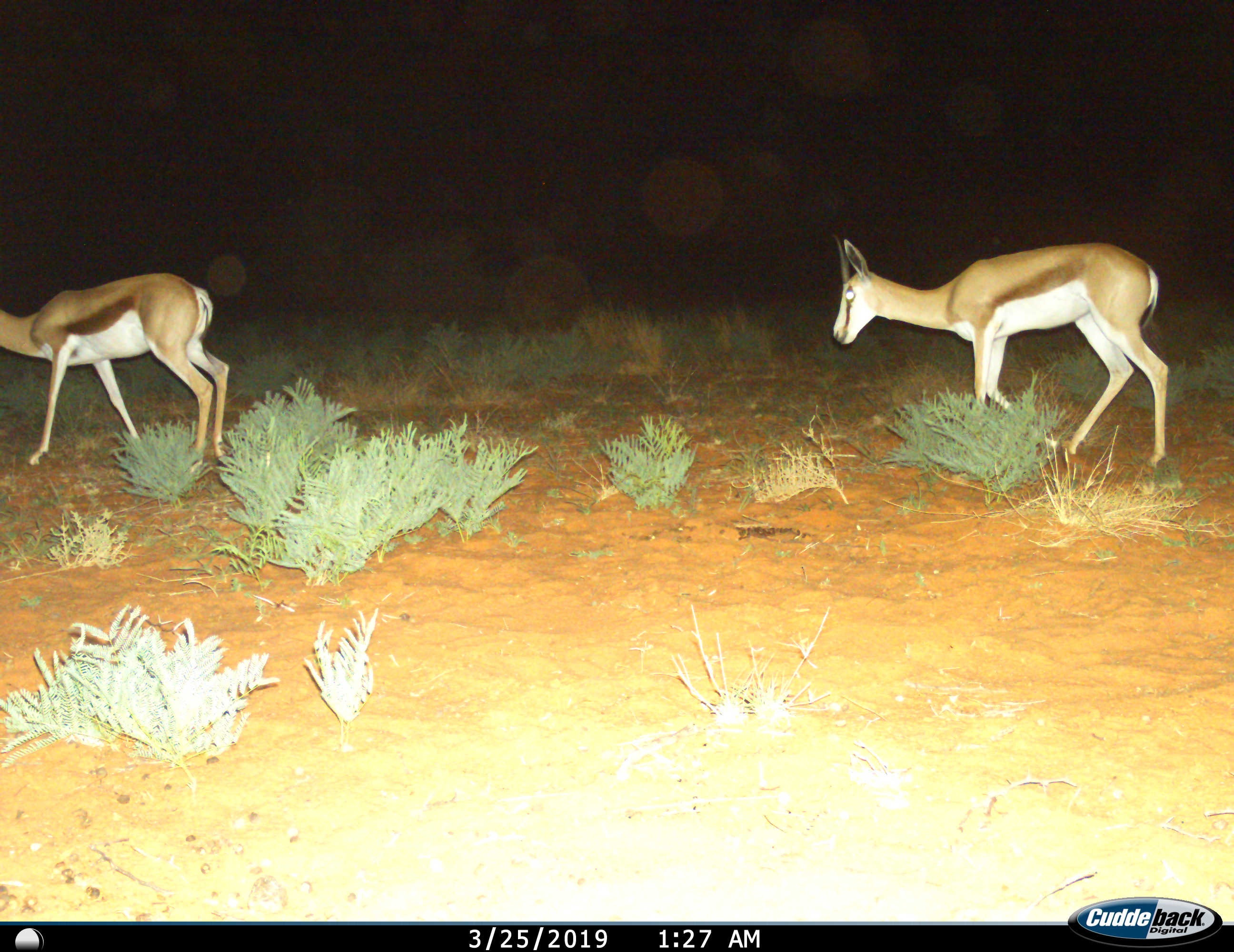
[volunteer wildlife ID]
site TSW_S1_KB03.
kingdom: Animalia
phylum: Chordata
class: Mammalia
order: Artiodactyla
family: Bovidae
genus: Antidorcas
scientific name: Antidorcas marsupialis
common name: springbok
Springbok (Antidorcas marsupialis), count 2. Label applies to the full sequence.